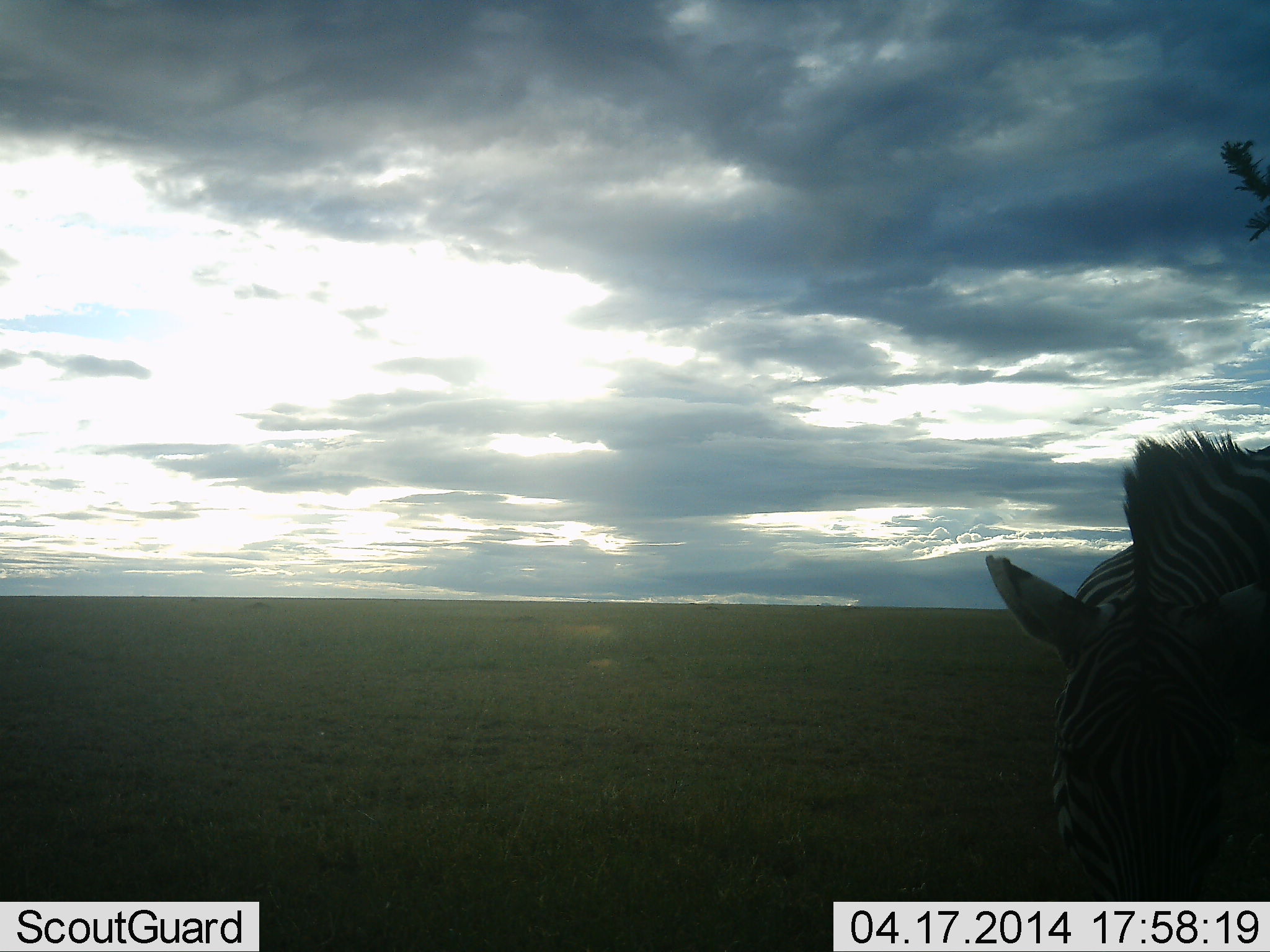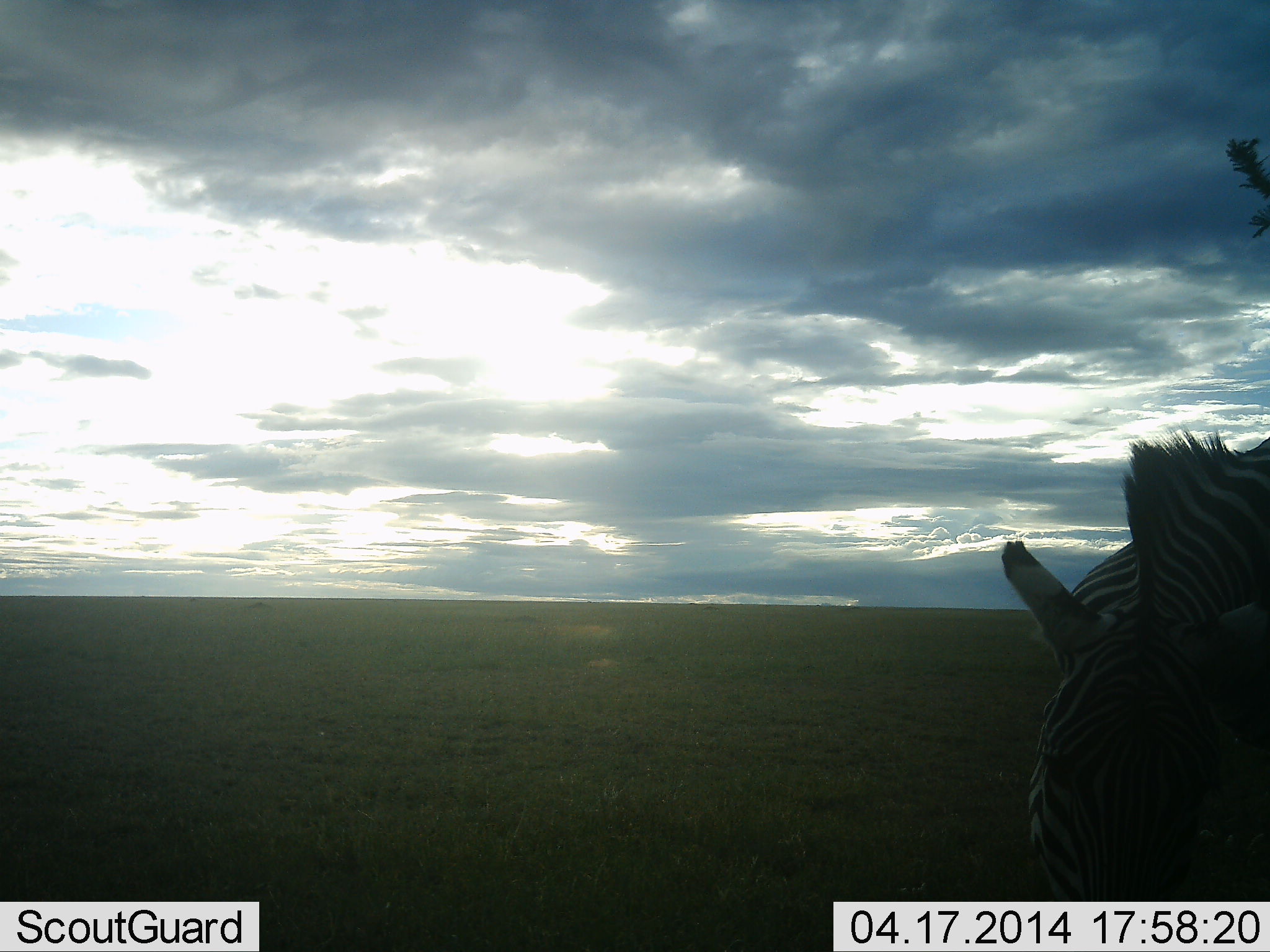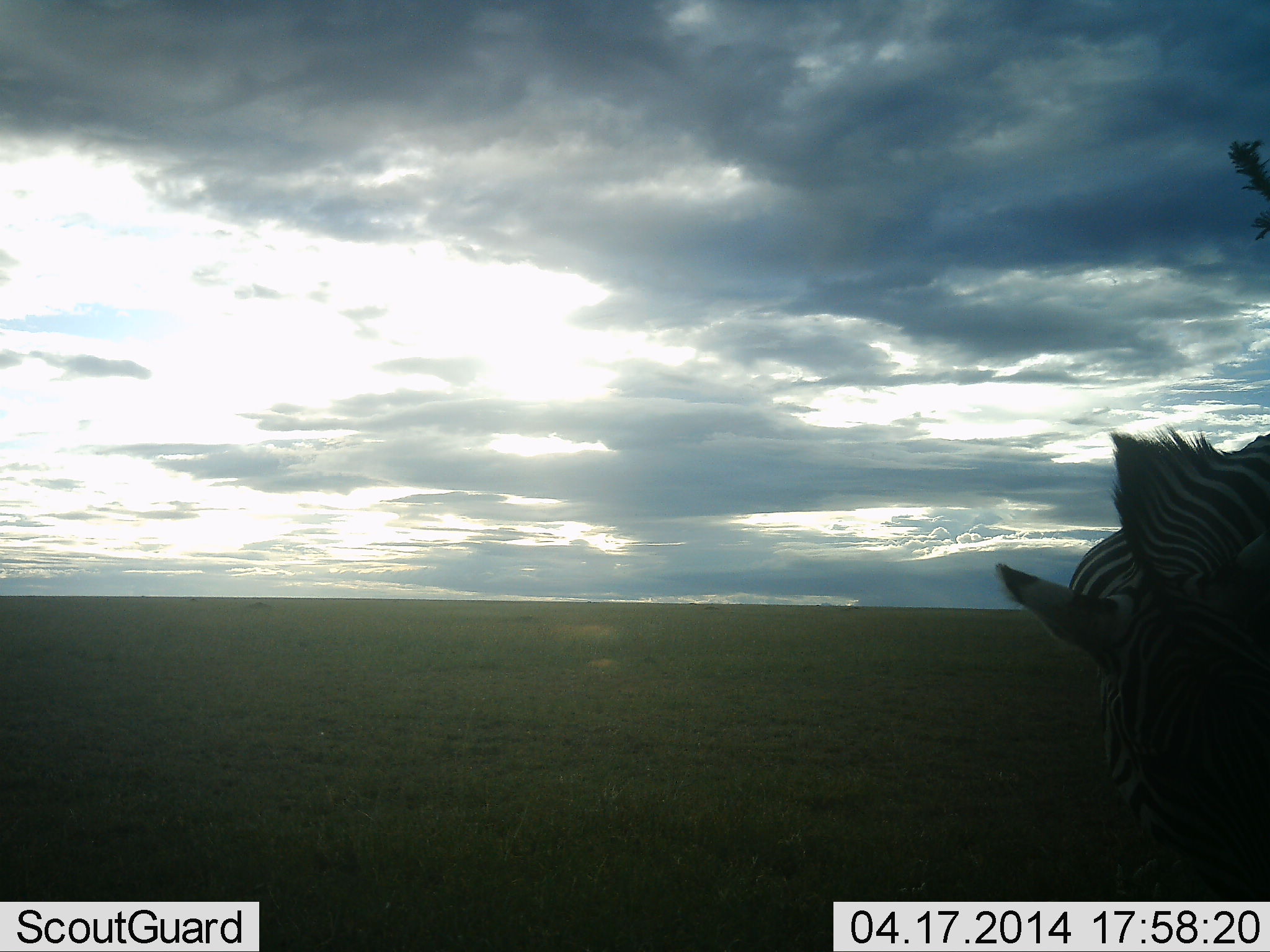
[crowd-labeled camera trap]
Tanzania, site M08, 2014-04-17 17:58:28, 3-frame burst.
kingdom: Animalia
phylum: Chordata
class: Mammalia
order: Perissodactyla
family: Equidae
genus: Equus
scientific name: Equus quagga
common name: plains zebra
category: zebra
Zebra (plains zebra) (Equus quagga), count 1. Behavior (volunteer vote fractions): standing 40%, resting 0%, moving 0%, interacting 0%. Young present (vote fraction): 0%. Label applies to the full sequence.